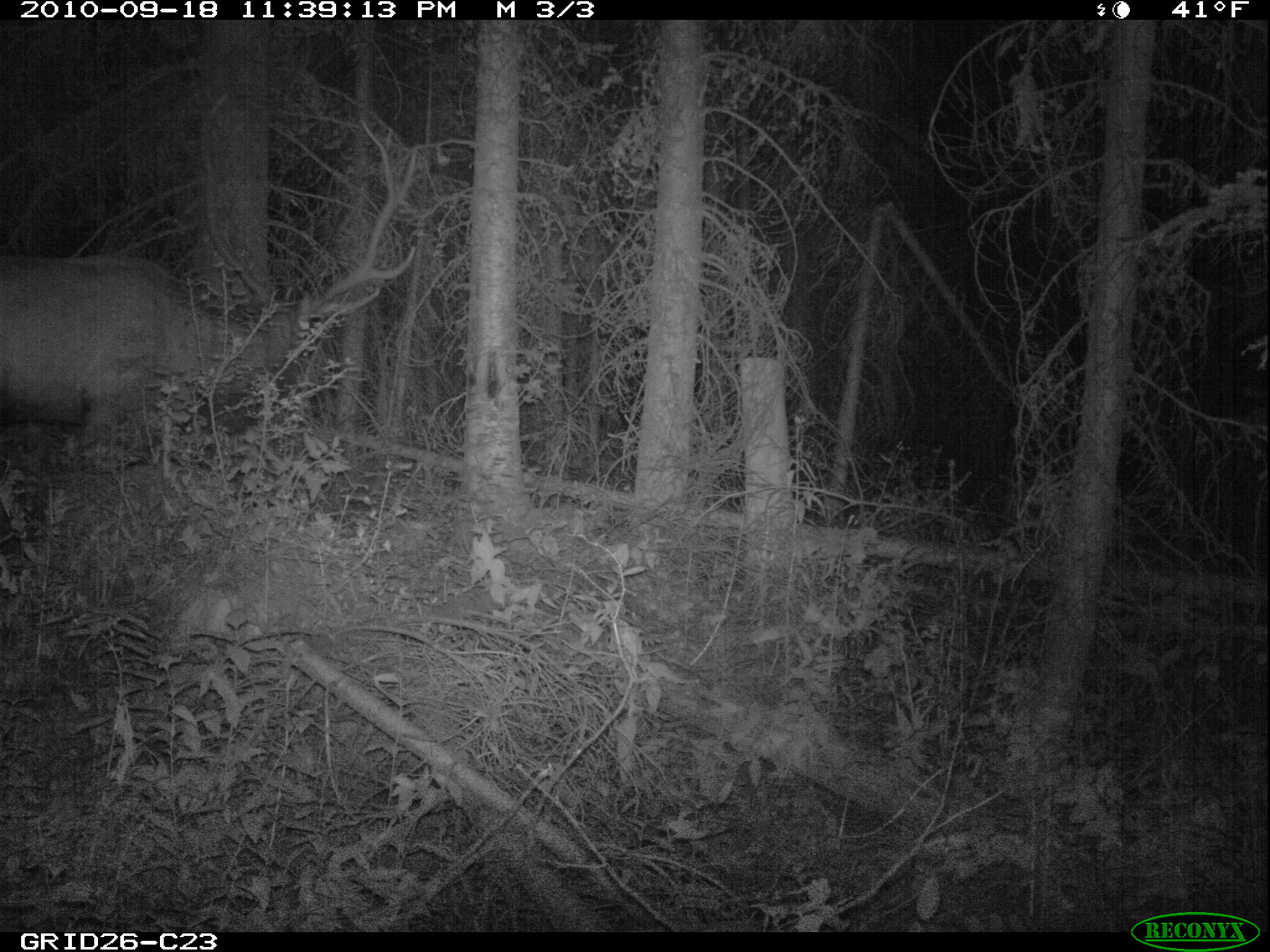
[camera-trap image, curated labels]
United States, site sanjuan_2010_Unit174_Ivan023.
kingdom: Animalia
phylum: Chordata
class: Mammalia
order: Artiodactyla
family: Cervidae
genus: Cervus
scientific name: Cervus elaphus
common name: red deer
Cervus elaphus (red deer).